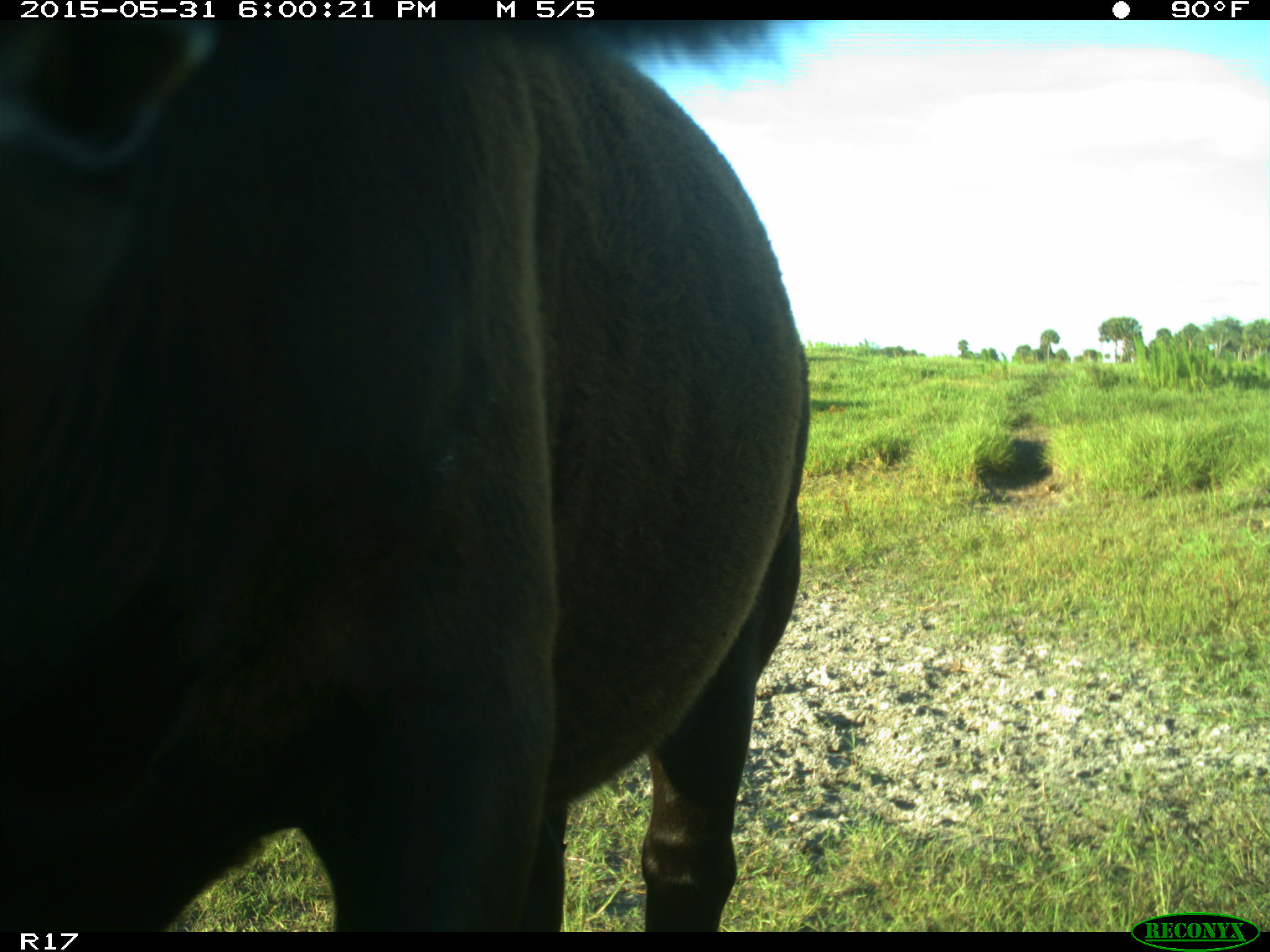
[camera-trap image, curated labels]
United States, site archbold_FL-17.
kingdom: Animalia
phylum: Chordata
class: Mammalia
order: Artiodactyla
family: Bovidae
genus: Bos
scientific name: Bos taurus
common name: domestic cow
Bos taurus (domestic cow).